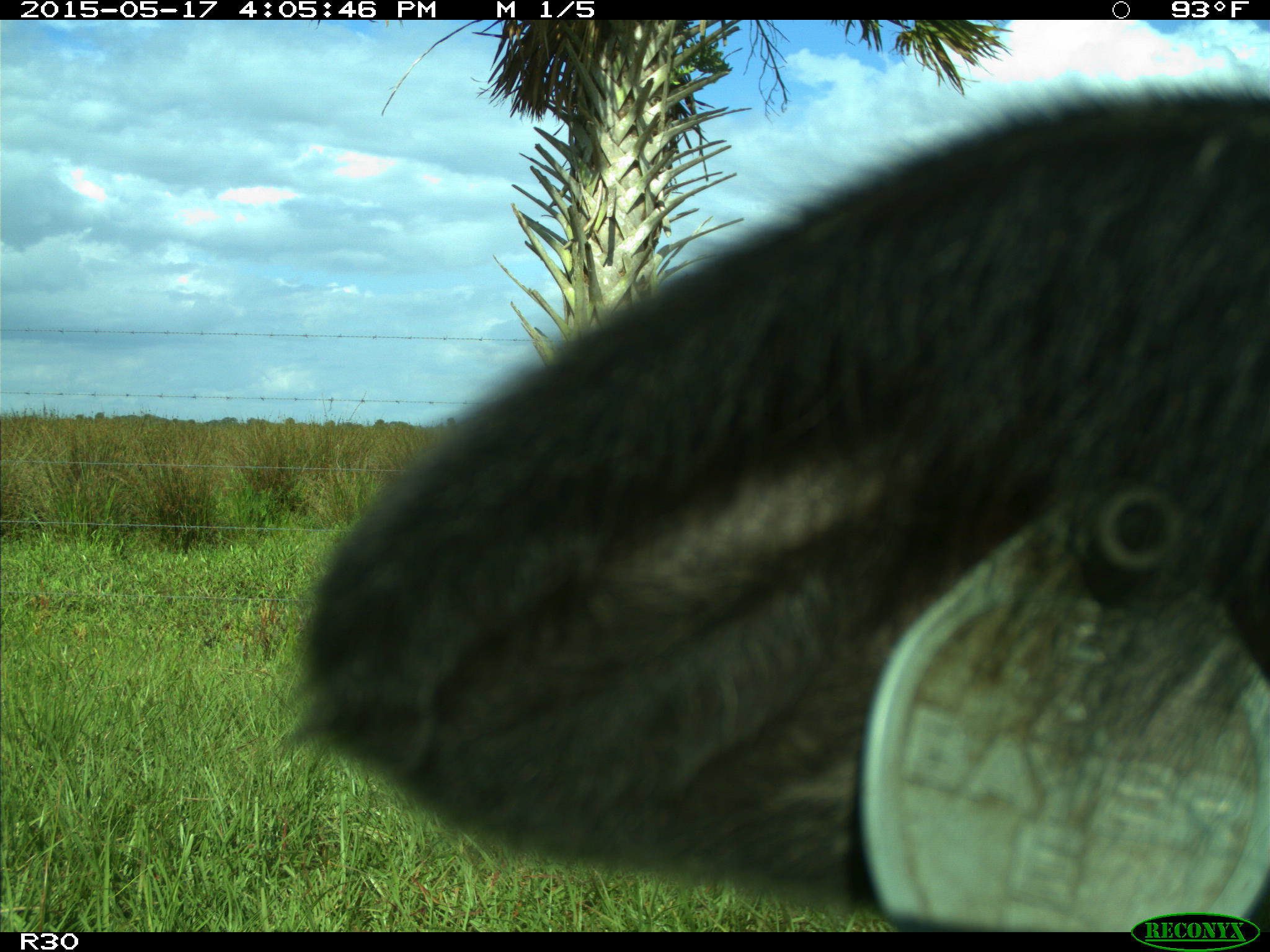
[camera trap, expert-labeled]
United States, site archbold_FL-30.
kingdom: Animalia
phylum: Chordata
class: Mammalia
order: Artiodactyla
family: Bovidae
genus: Bos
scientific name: Bos taurus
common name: domestic cow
Bos taurus (domestic cow).